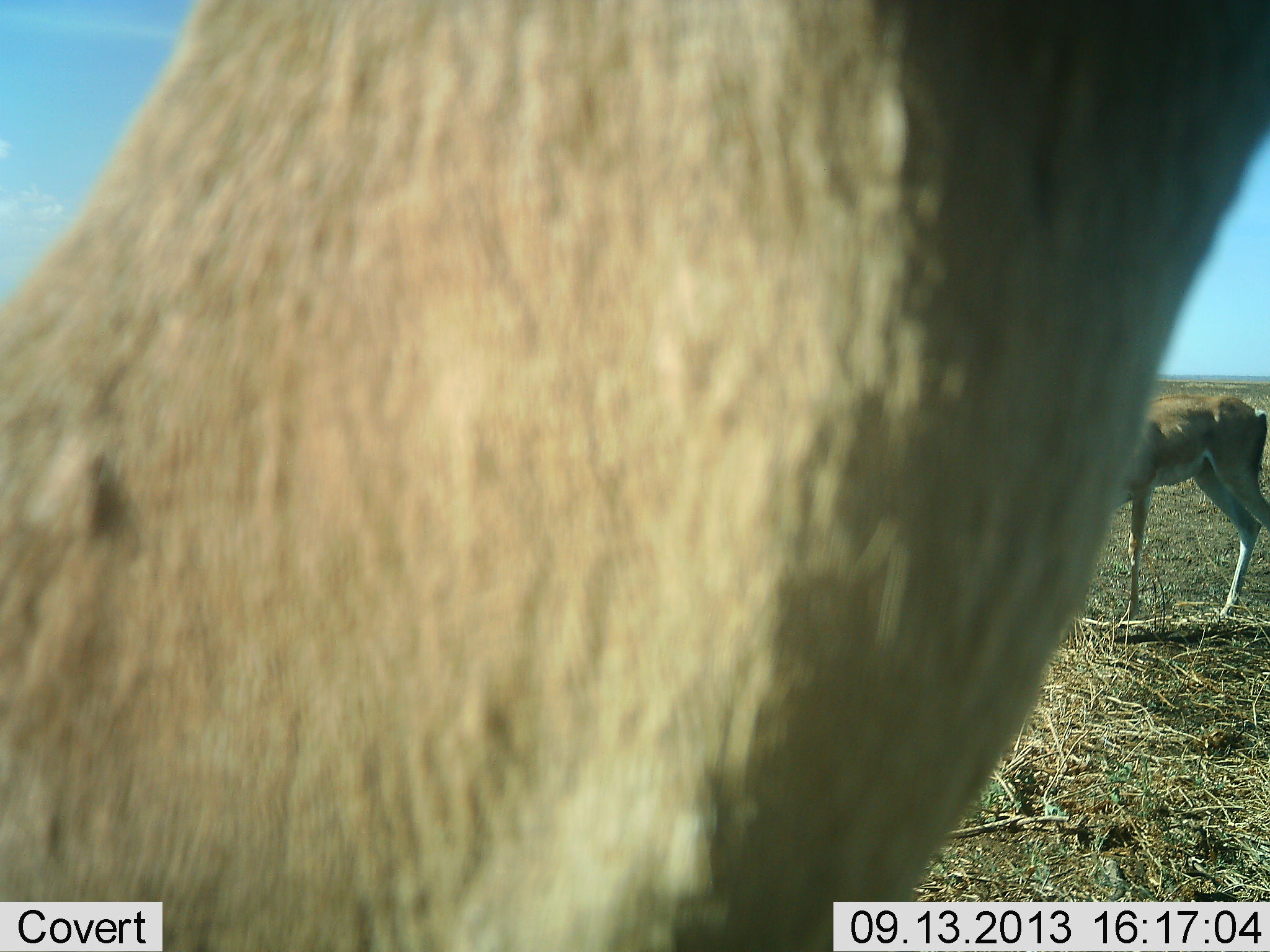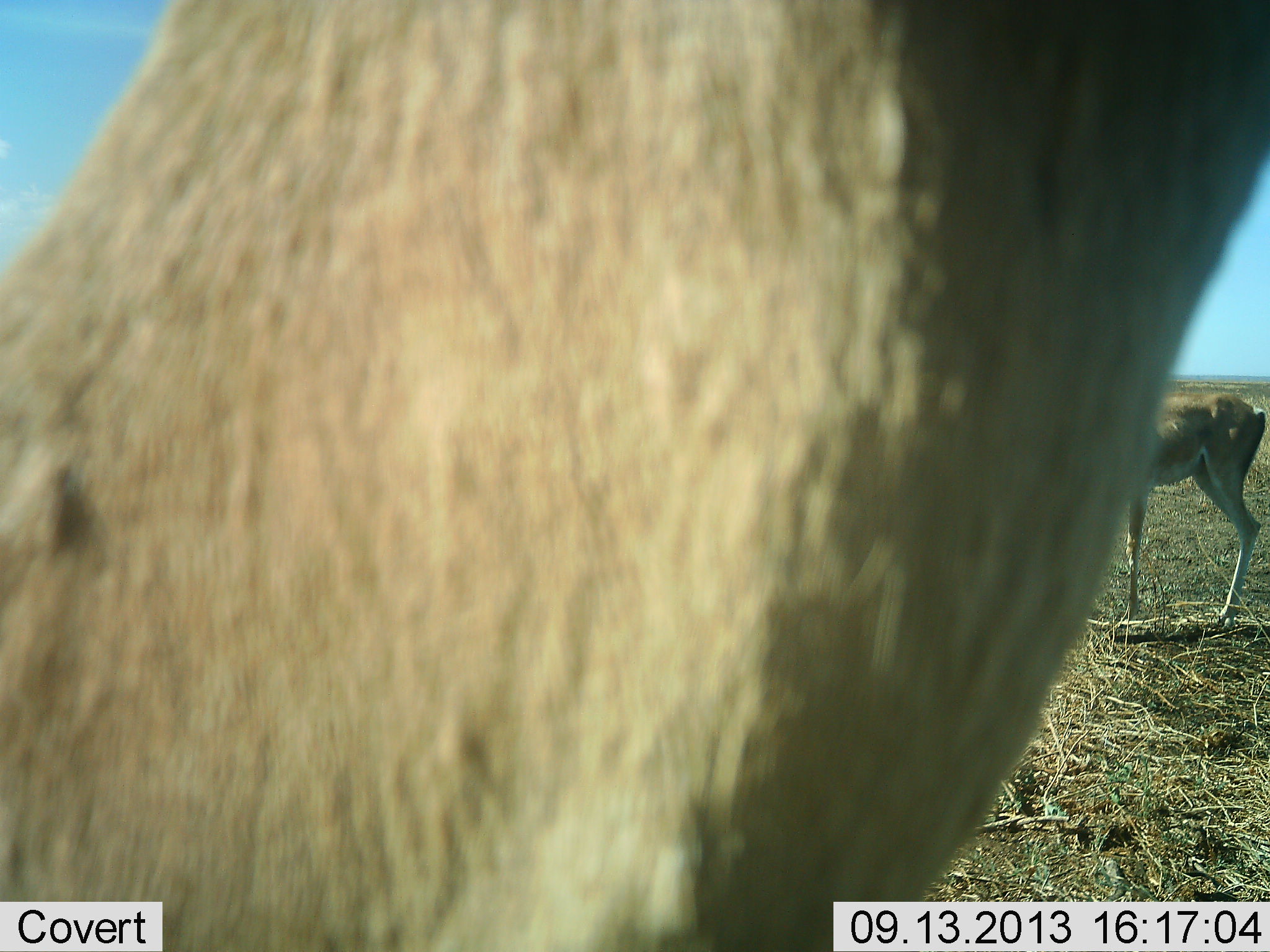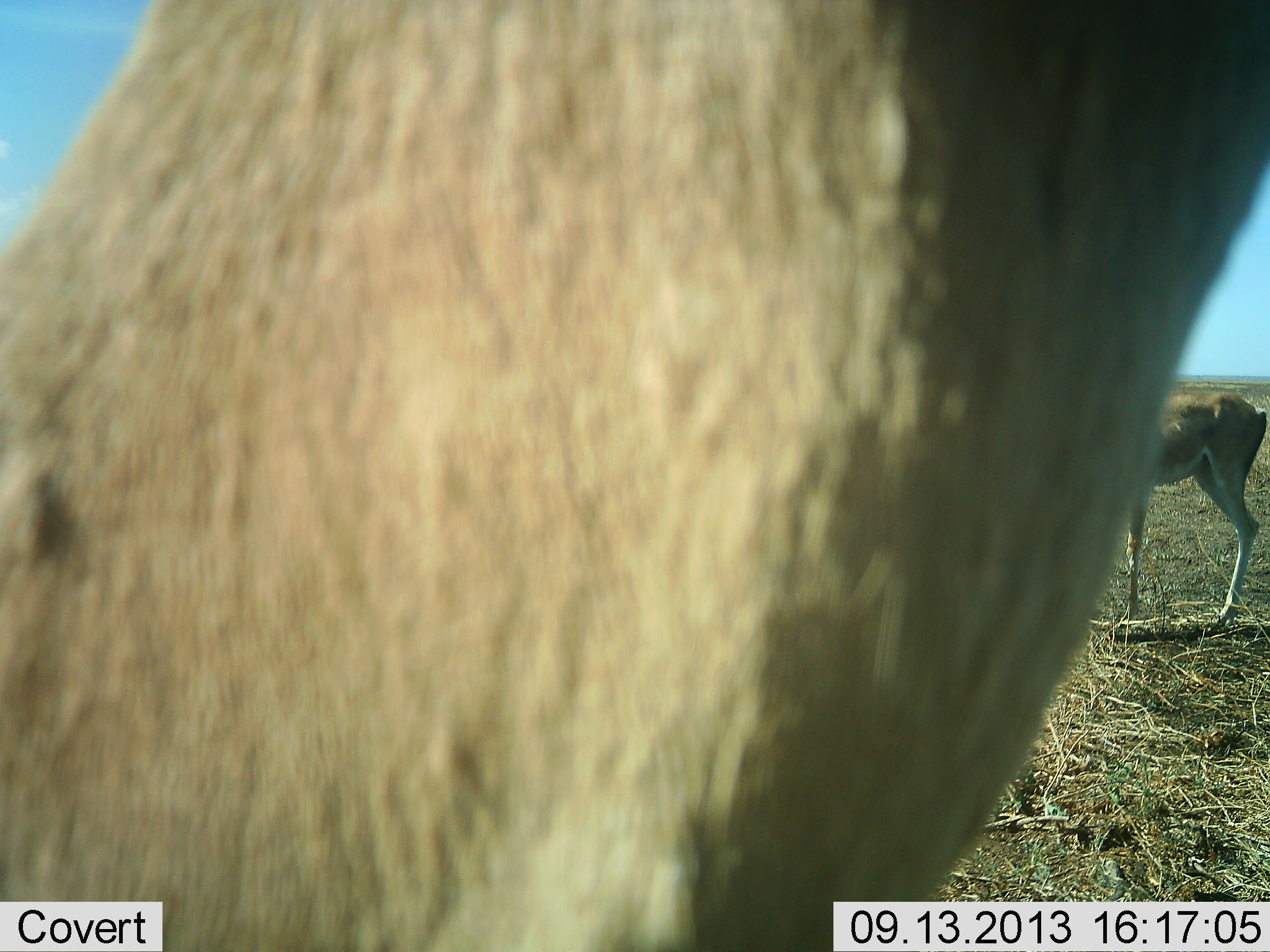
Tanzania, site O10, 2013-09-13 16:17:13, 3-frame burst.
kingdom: Animalia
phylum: Chordata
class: Mammalia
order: Artiodactyla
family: Bovidae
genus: Nanger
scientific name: Nanger granti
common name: grant's gazelle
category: gazellegrants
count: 2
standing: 95%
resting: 0%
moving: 5%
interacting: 0%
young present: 0%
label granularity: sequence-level